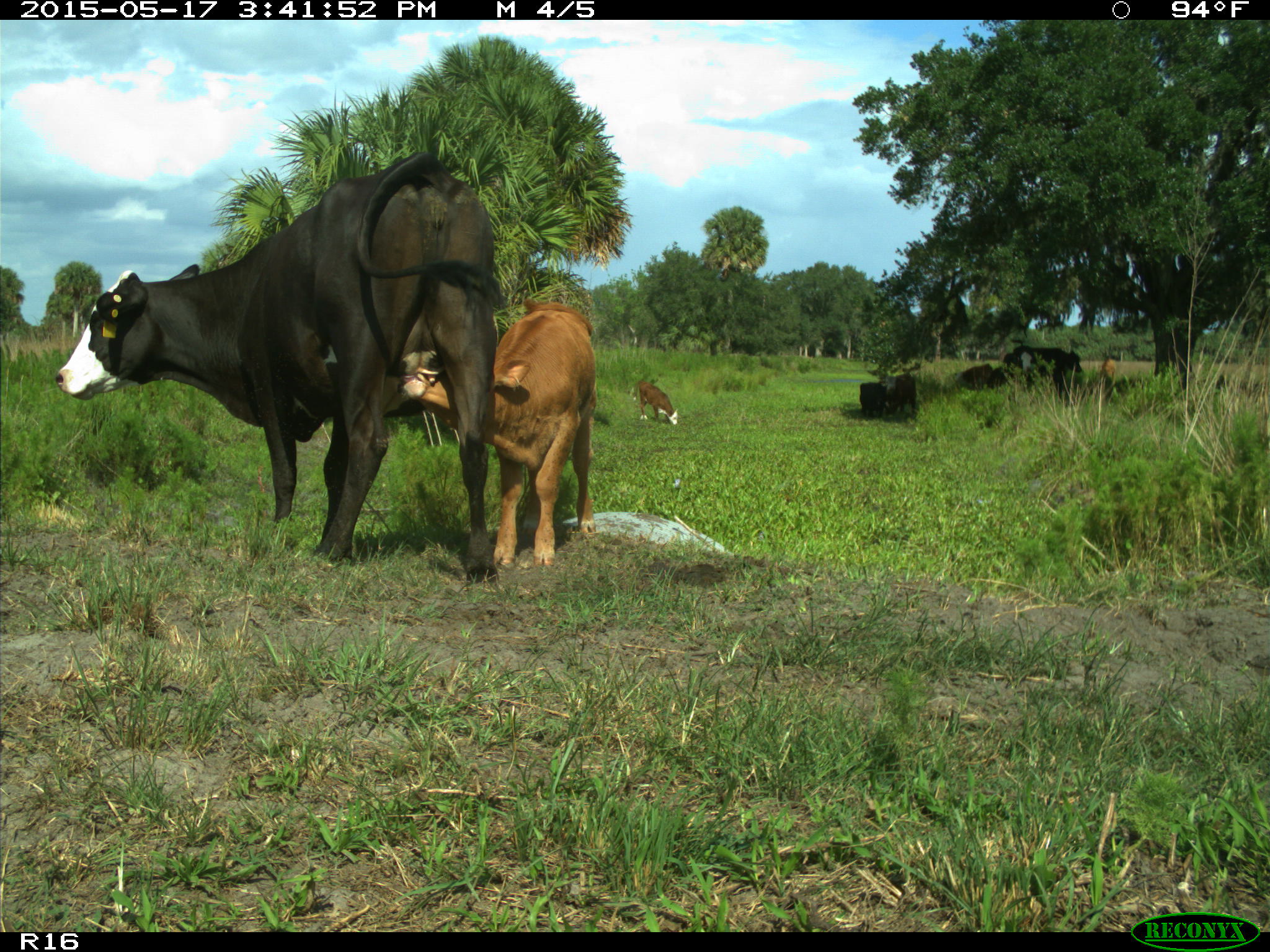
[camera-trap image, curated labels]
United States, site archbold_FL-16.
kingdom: Animalia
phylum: Chordata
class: Mammalia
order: Artiodactyla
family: Bovidae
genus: Bos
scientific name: Bos taurus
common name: domestic cow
Bos taurus (domestic cow).